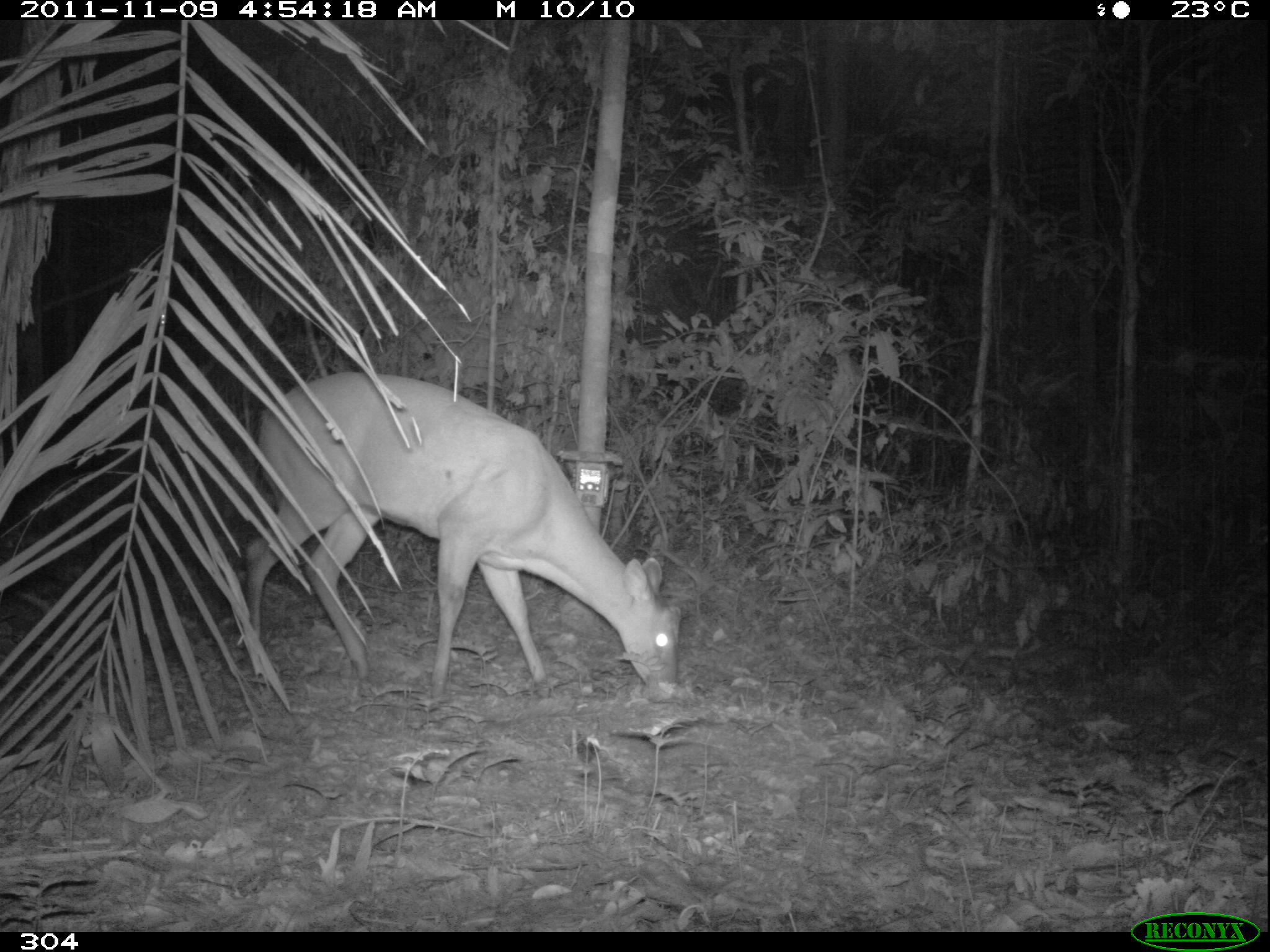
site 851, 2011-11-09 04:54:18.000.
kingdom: Animalia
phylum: Chordata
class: Mammalia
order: Artiodactyla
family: Cervidae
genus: Mazama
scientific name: Mazama americana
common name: red brocket